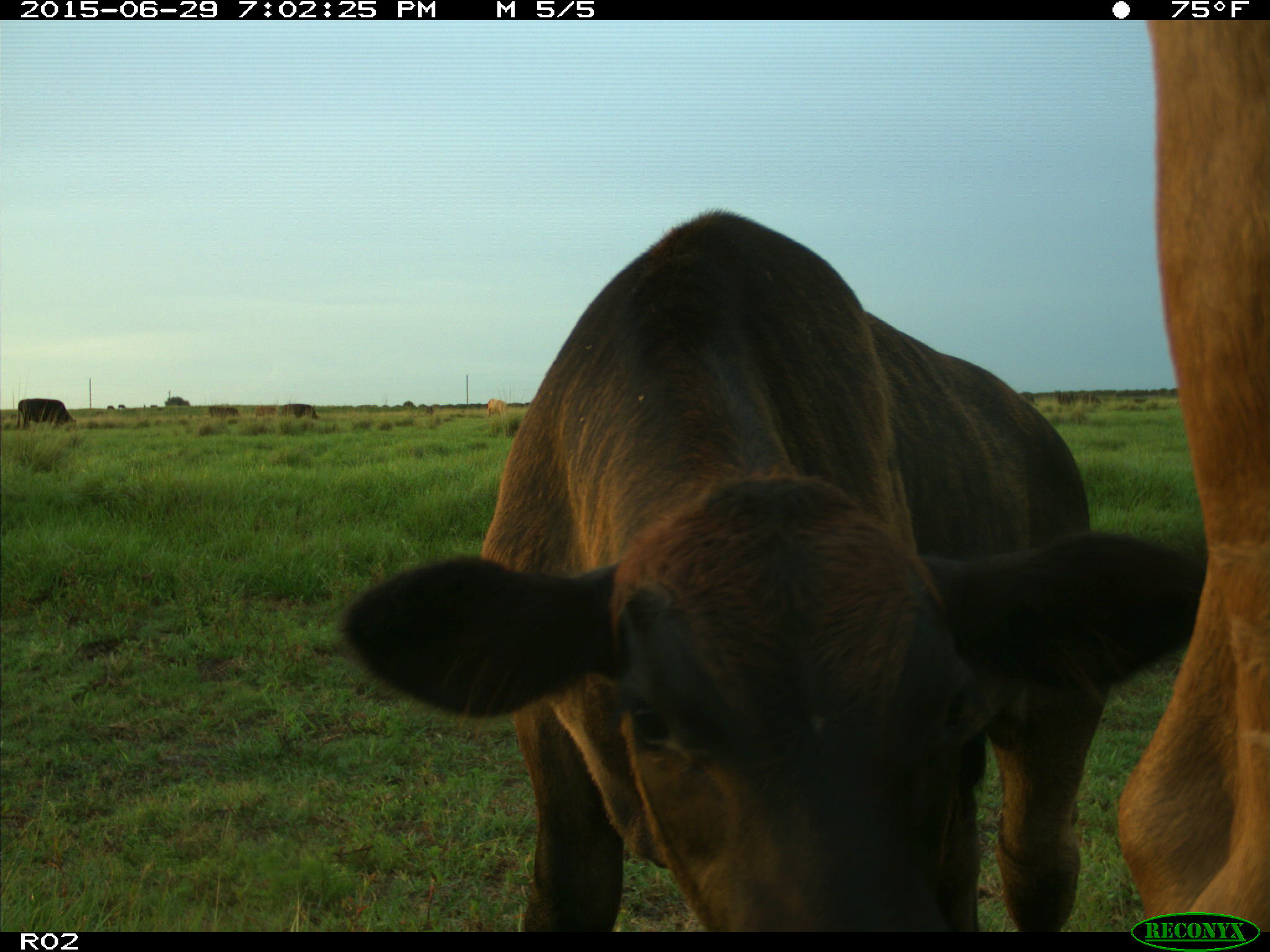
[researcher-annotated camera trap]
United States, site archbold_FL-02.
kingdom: Animalia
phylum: Chordata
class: Mammalia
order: Artiodactyla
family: Bovidae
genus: Bos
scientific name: Bos taurus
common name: domestic cow